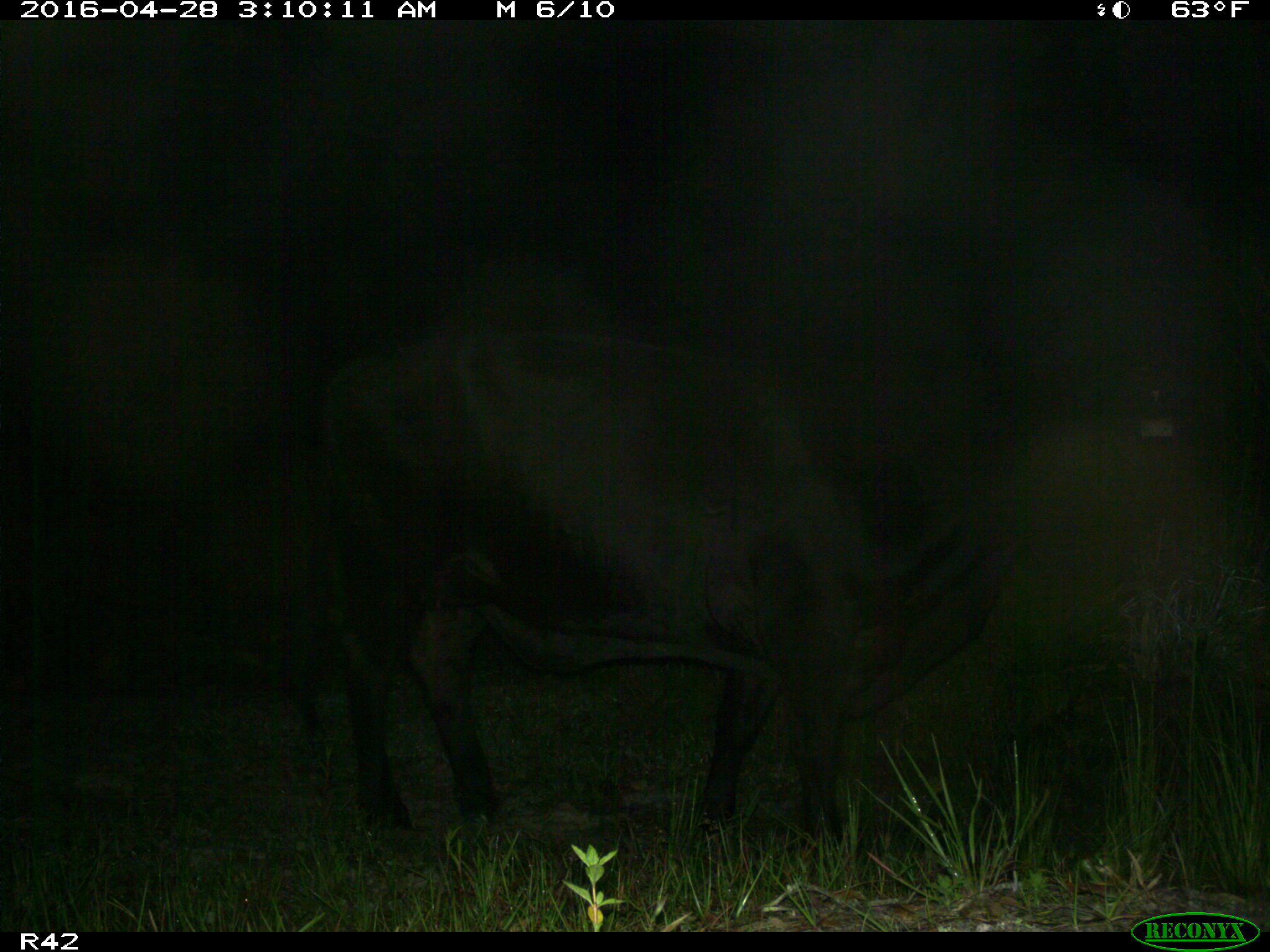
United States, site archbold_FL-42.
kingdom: Animalia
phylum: Chordata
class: Mammalia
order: Artiodactyla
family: Bovidae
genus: Bos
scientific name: Bos taurus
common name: domestic cow